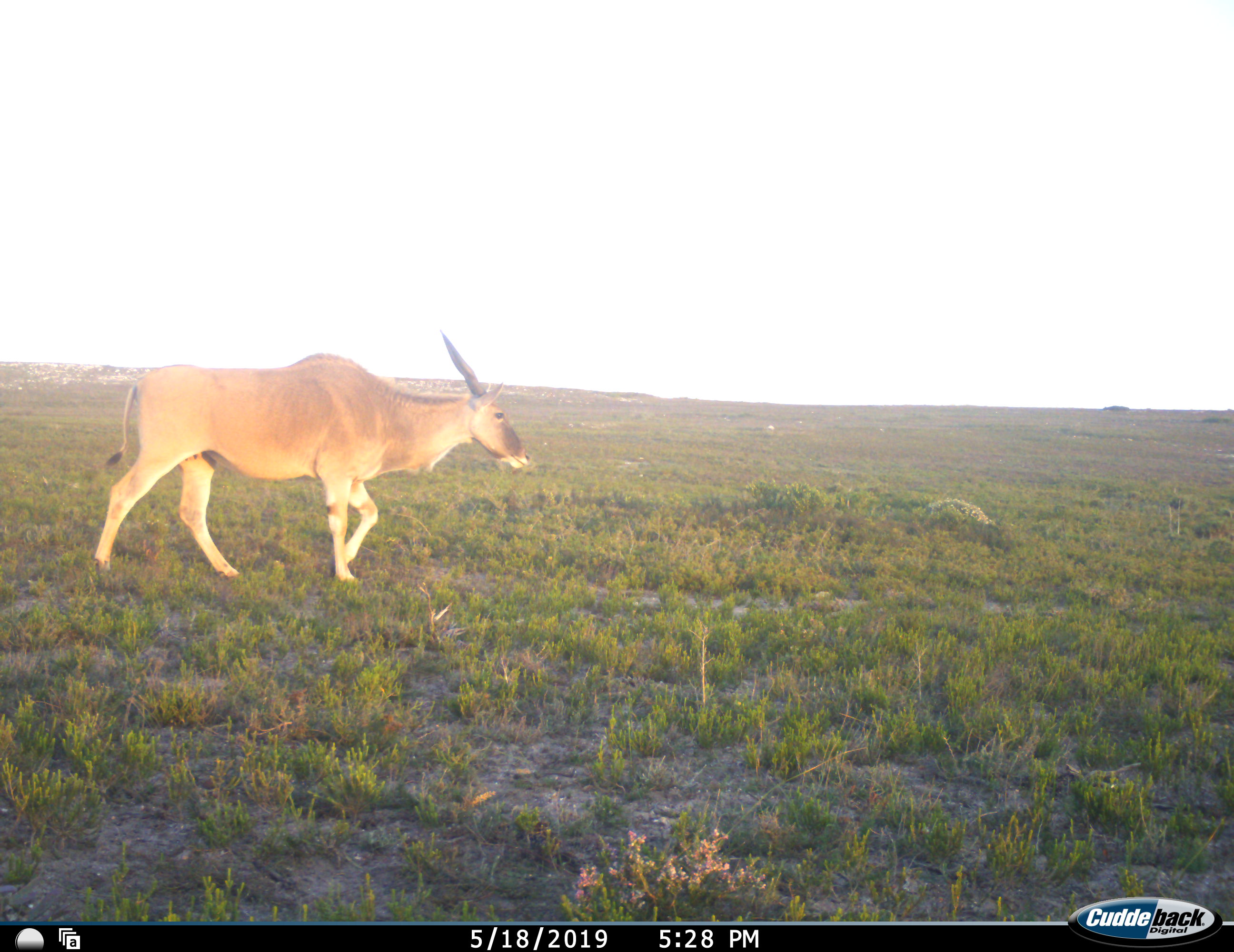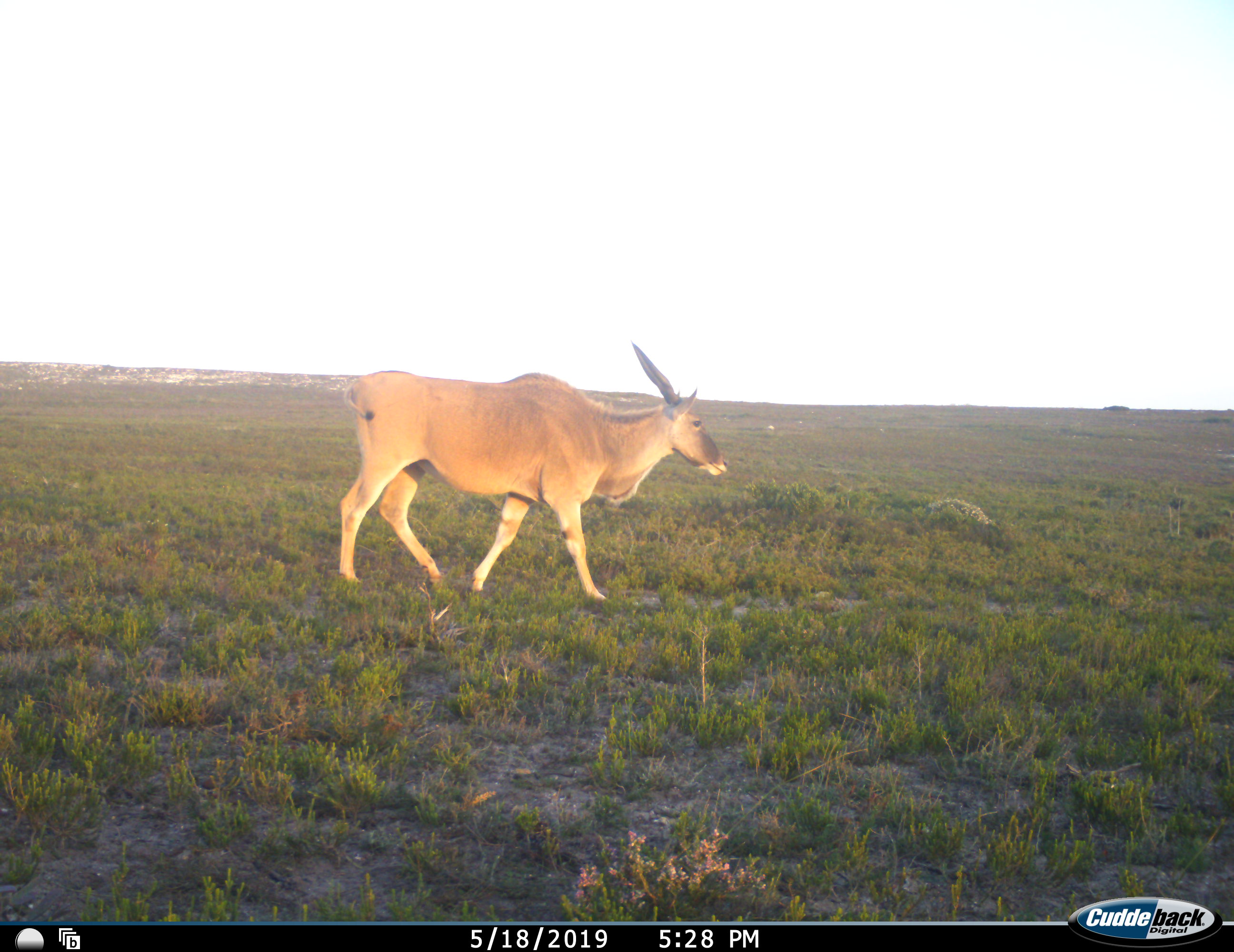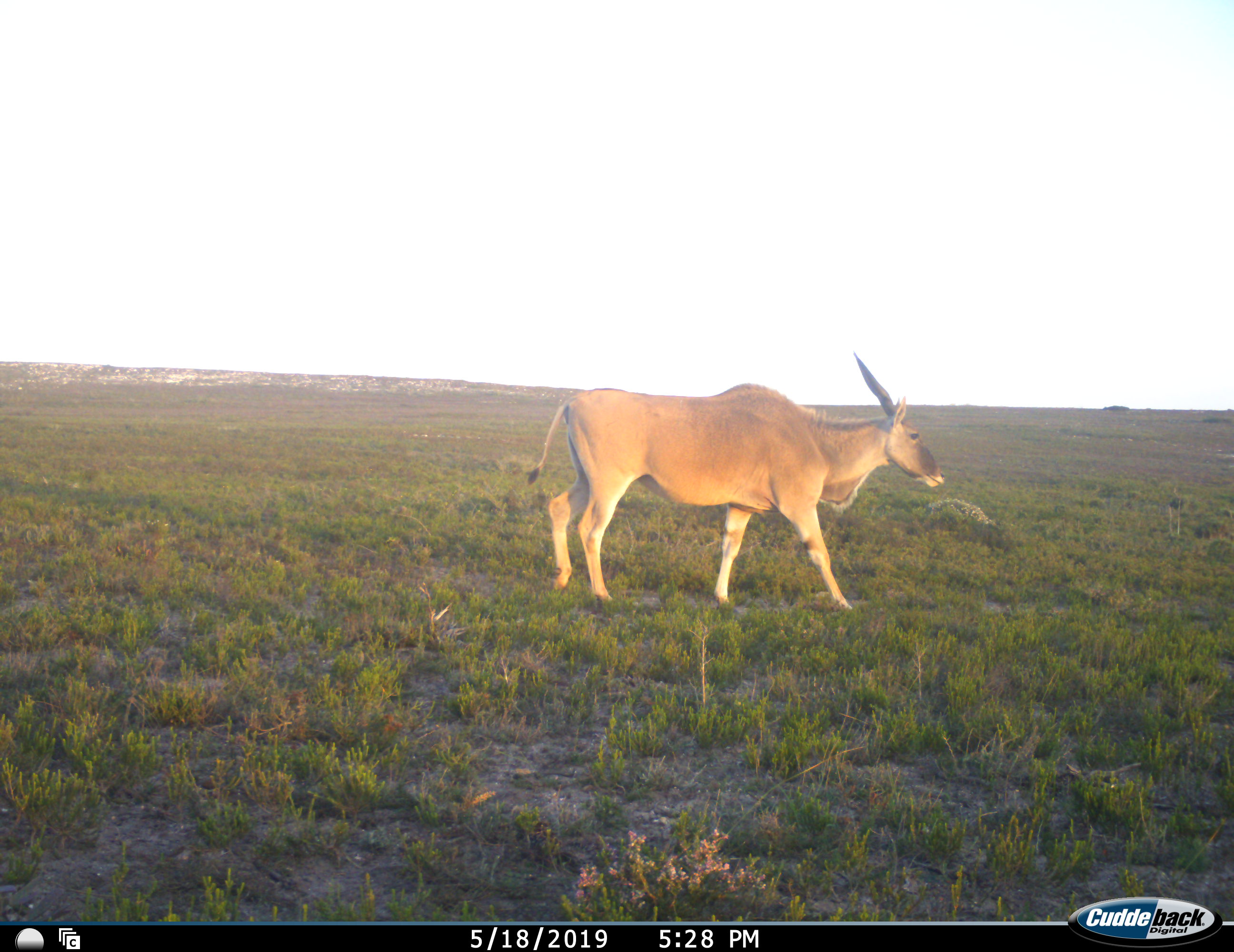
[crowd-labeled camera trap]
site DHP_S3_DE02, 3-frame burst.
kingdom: Animalia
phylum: Chordata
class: Mammalia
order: Artiodactyla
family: Bovidae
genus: Tragelaphus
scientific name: Tragelaphus oryx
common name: eland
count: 1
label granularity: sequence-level